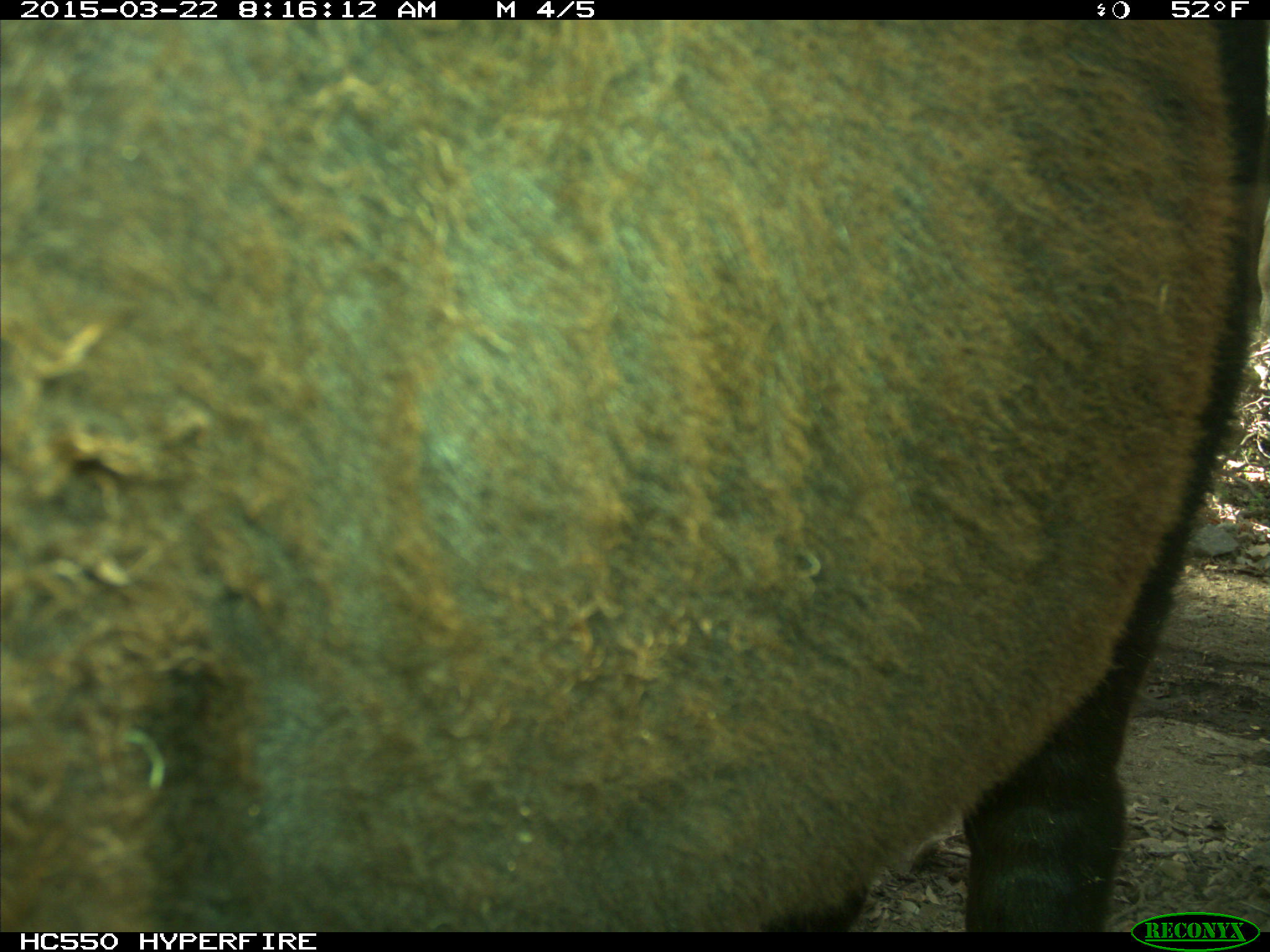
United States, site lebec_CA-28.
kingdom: Animalia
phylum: Chordata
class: Mammalia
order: Artiodactyla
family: Bovidae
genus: Bos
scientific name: Bos taurus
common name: domestic cow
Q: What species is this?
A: Bos taurus (domestic cow).